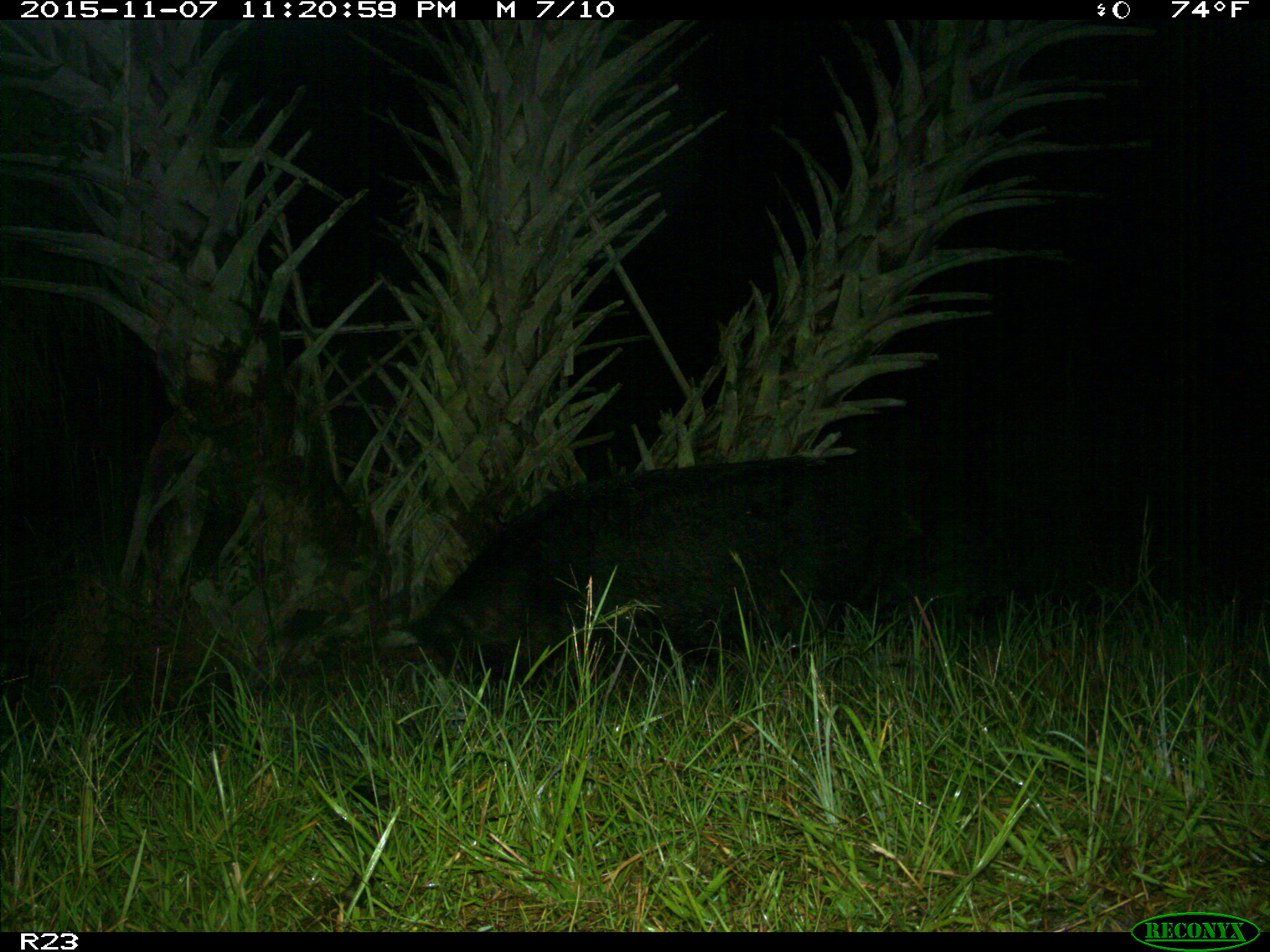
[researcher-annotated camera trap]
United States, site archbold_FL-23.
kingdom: Animalia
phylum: Chordata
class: Mammalia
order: Artiodactyla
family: Suidae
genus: Sus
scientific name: Sus scrofa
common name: wild boar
Sus scrofa (wild boar).